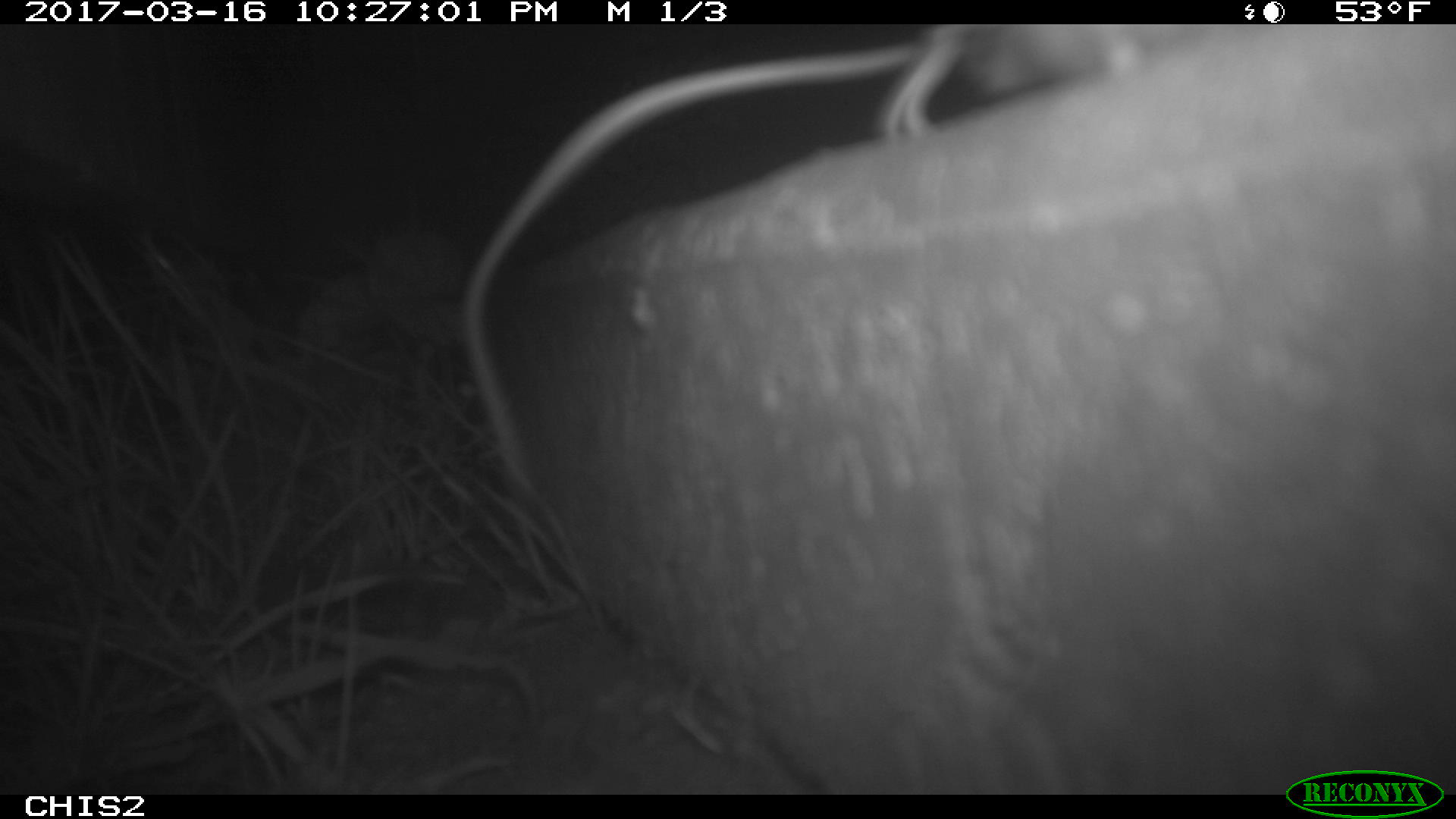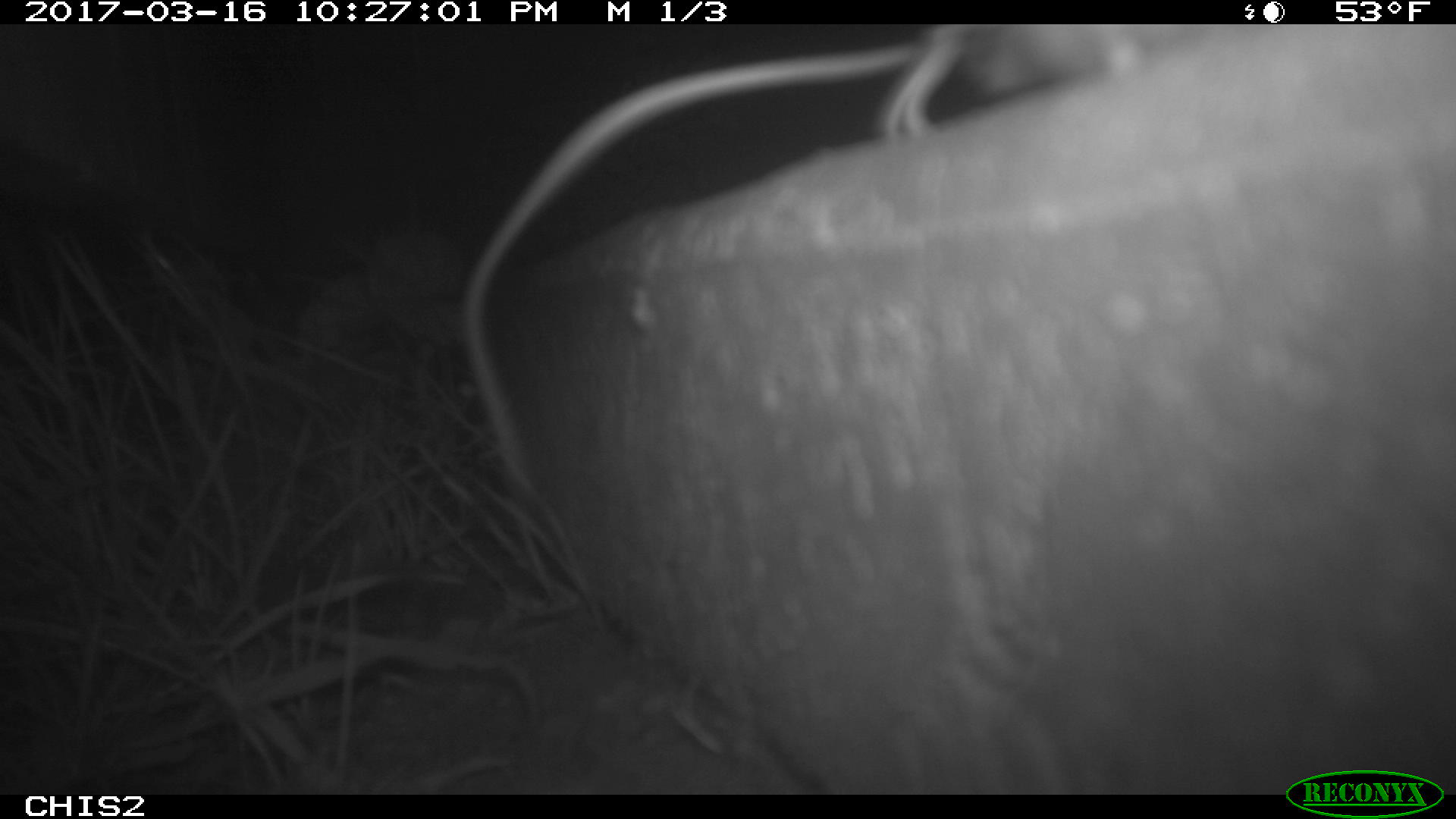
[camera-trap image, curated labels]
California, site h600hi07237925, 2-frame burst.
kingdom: Animalia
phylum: Chordata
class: Mammalia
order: Rodentia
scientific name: Rodentia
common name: rodent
Rodent (Rodentia).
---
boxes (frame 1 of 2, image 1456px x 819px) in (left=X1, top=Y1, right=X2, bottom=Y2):
rodent: (left=457, top=23, right=1187, bottom=492)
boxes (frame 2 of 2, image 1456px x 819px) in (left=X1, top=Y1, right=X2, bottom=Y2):
rodent: (left=462, top=24, right=1195, bottom=482)